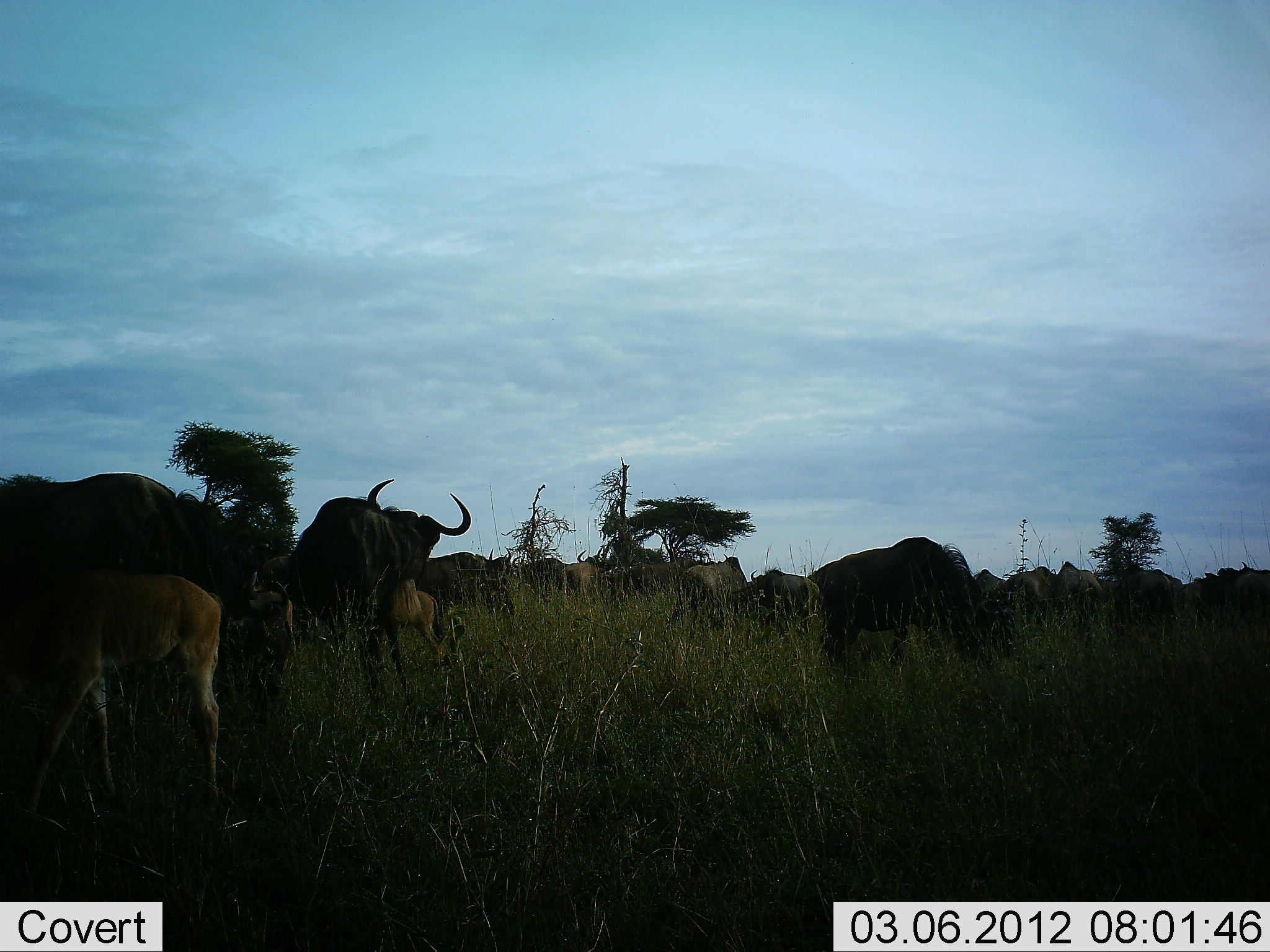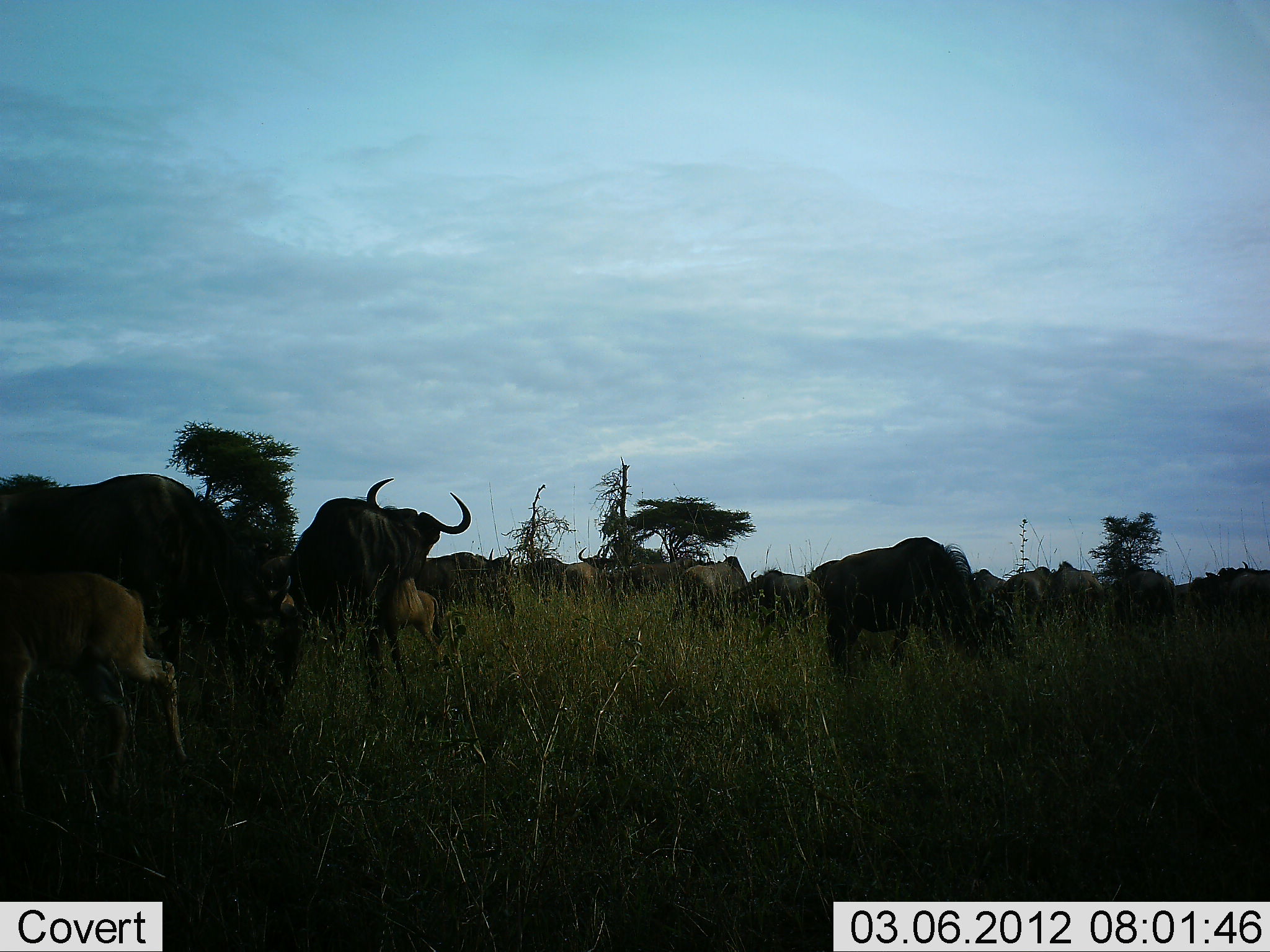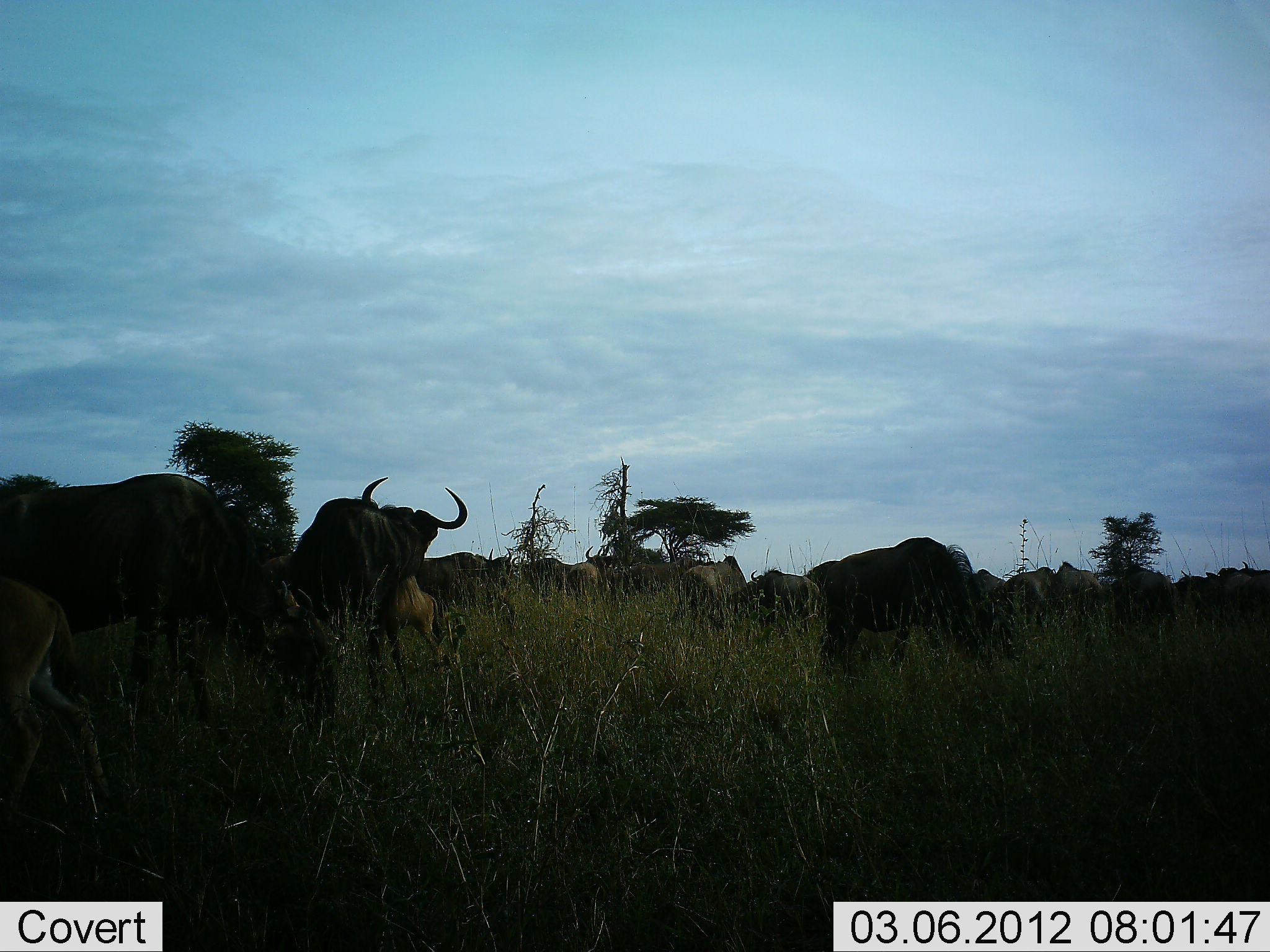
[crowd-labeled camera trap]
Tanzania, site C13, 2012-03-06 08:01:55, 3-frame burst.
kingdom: Animalia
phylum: Chordata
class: Mammalia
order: Artiodactyla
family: Bovidae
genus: Connochaetes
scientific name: Connochaetes taurinus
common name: blue wildebeest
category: wildebeest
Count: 11-50.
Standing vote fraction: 74%.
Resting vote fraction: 5%.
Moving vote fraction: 32%.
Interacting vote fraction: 11%.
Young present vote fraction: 63%.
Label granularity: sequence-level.